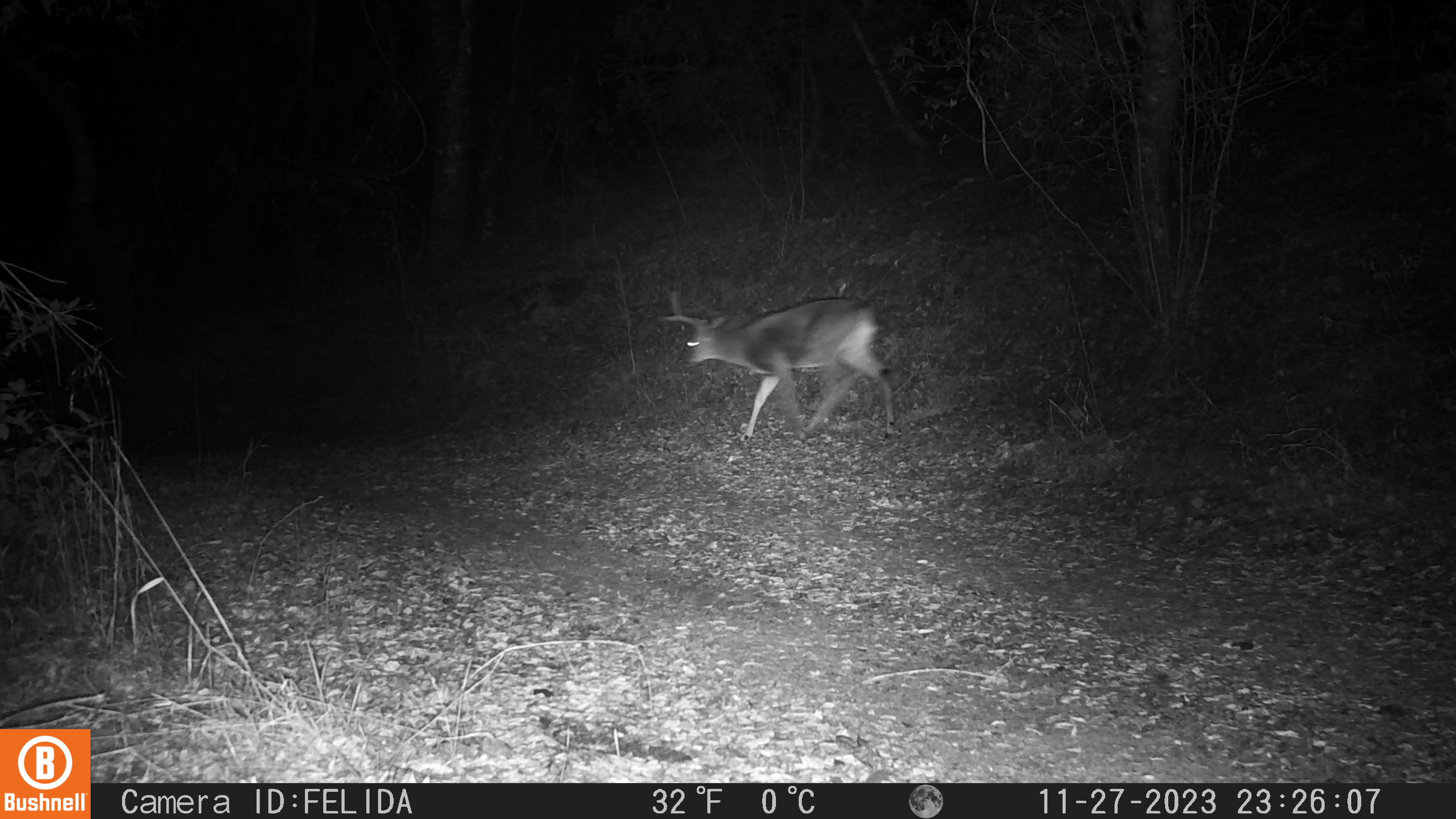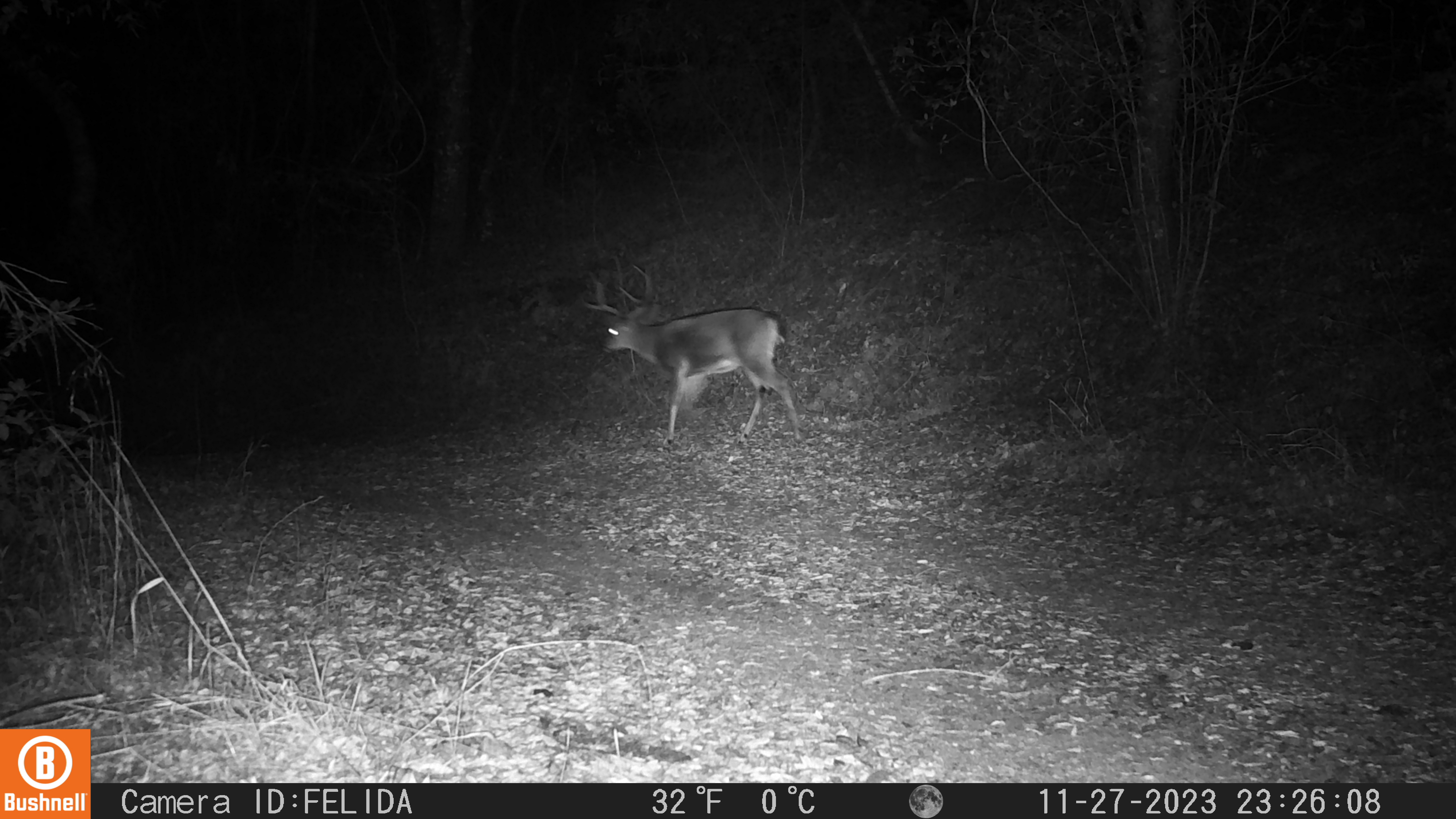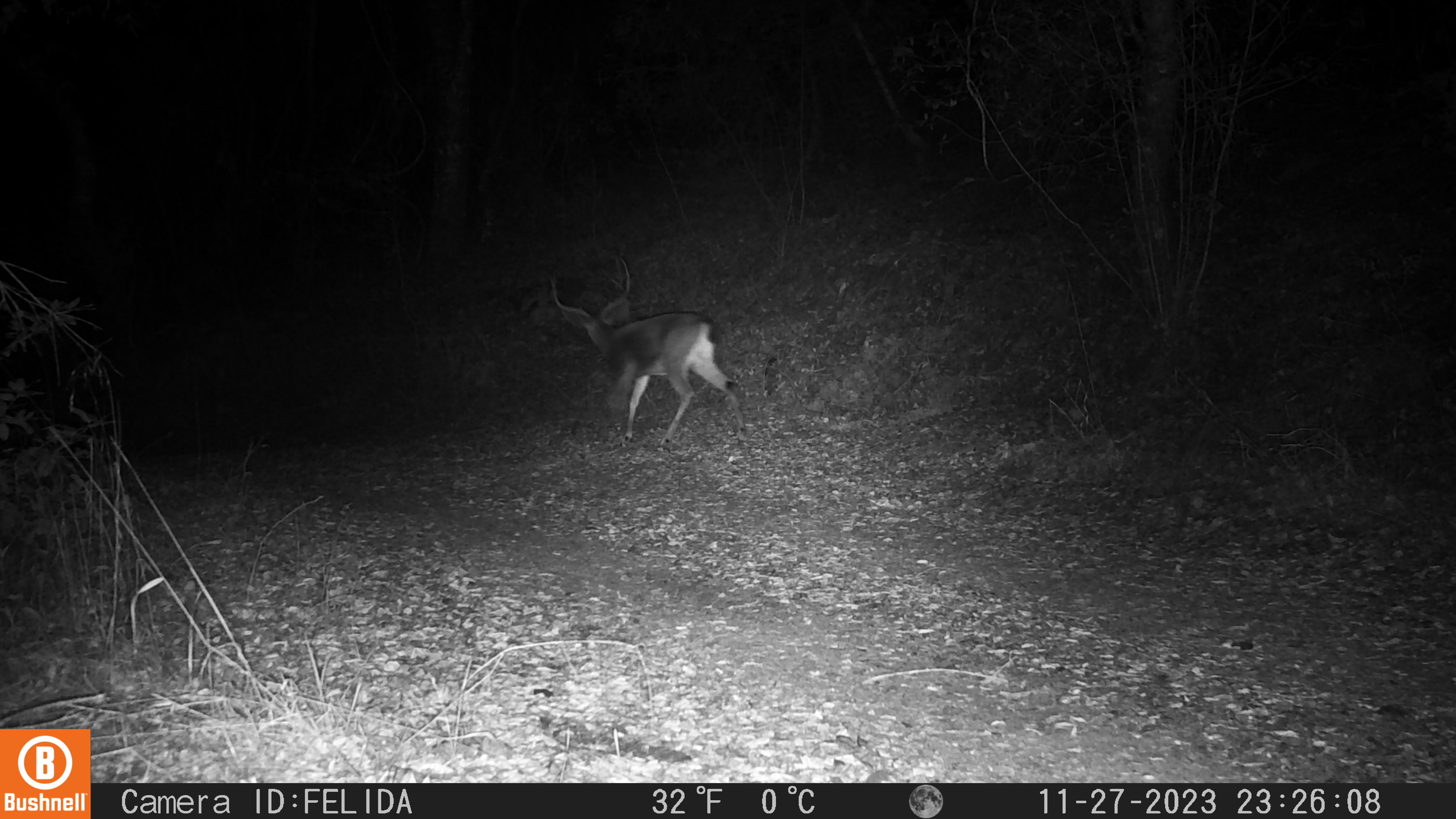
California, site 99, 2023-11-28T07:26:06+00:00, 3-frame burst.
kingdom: Animalia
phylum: Chordata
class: Mammalia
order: Artiodactyla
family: Cervidae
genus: Odocoileus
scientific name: Odocoileus hemionus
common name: mule deer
Mule deer (Odocoileus hemionus).